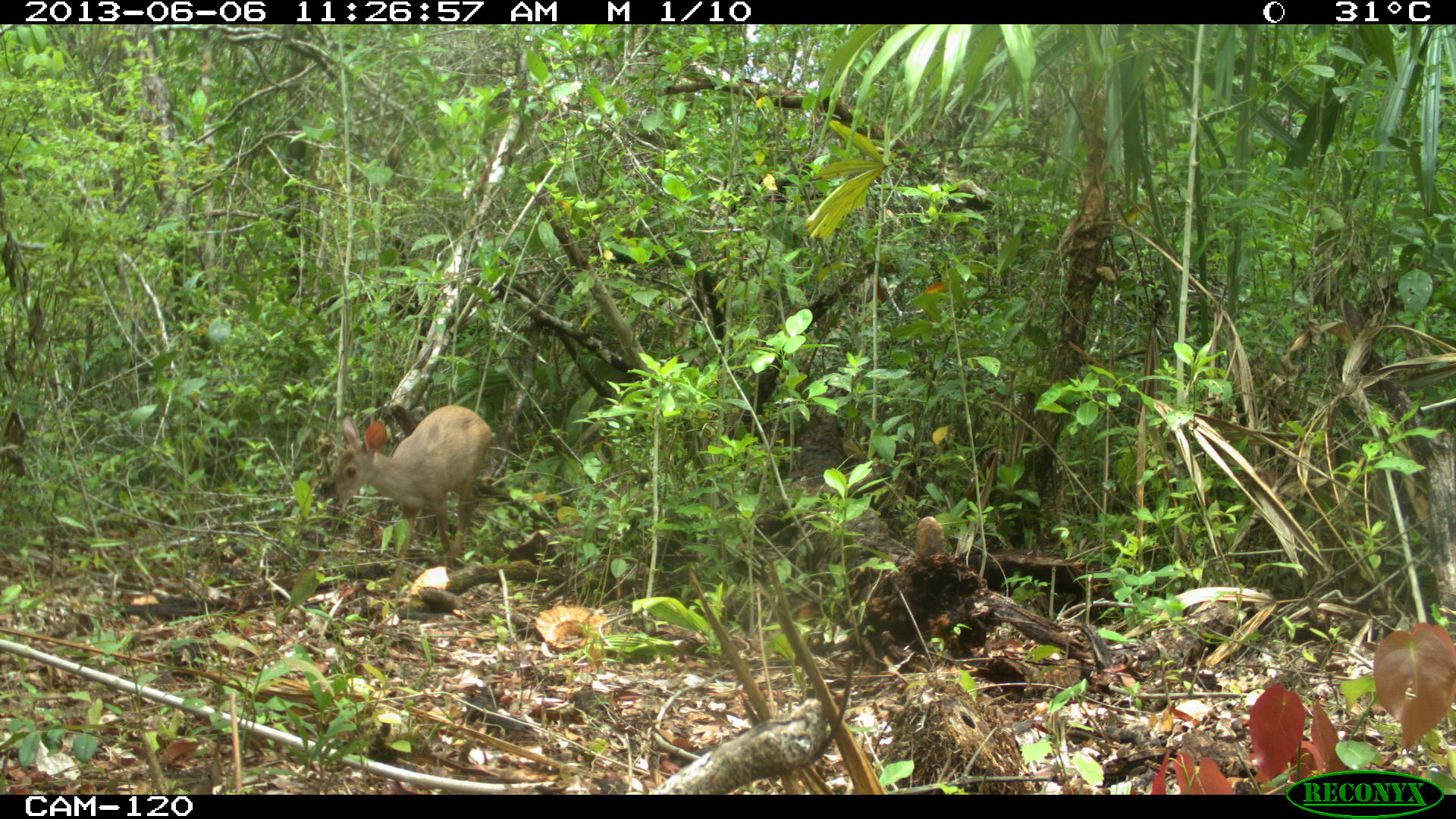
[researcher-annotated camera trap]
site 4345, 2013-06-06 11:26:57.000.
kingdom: Animalia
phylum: Chordata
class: Mammalia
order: Artiodactyla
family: Cervidae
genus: Odocoileus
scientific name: Odocoileus pandora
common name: yucatán brown brocket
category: mazama pandora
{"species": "mazama pandora (yucatán brown brocket) (Odocoileus pandora)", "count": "1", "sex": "female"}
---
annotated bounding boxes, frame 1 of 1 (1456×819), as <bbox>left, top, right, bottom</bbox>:
mazama pandora: <bbox>328, 402, 494, 595</bbox>